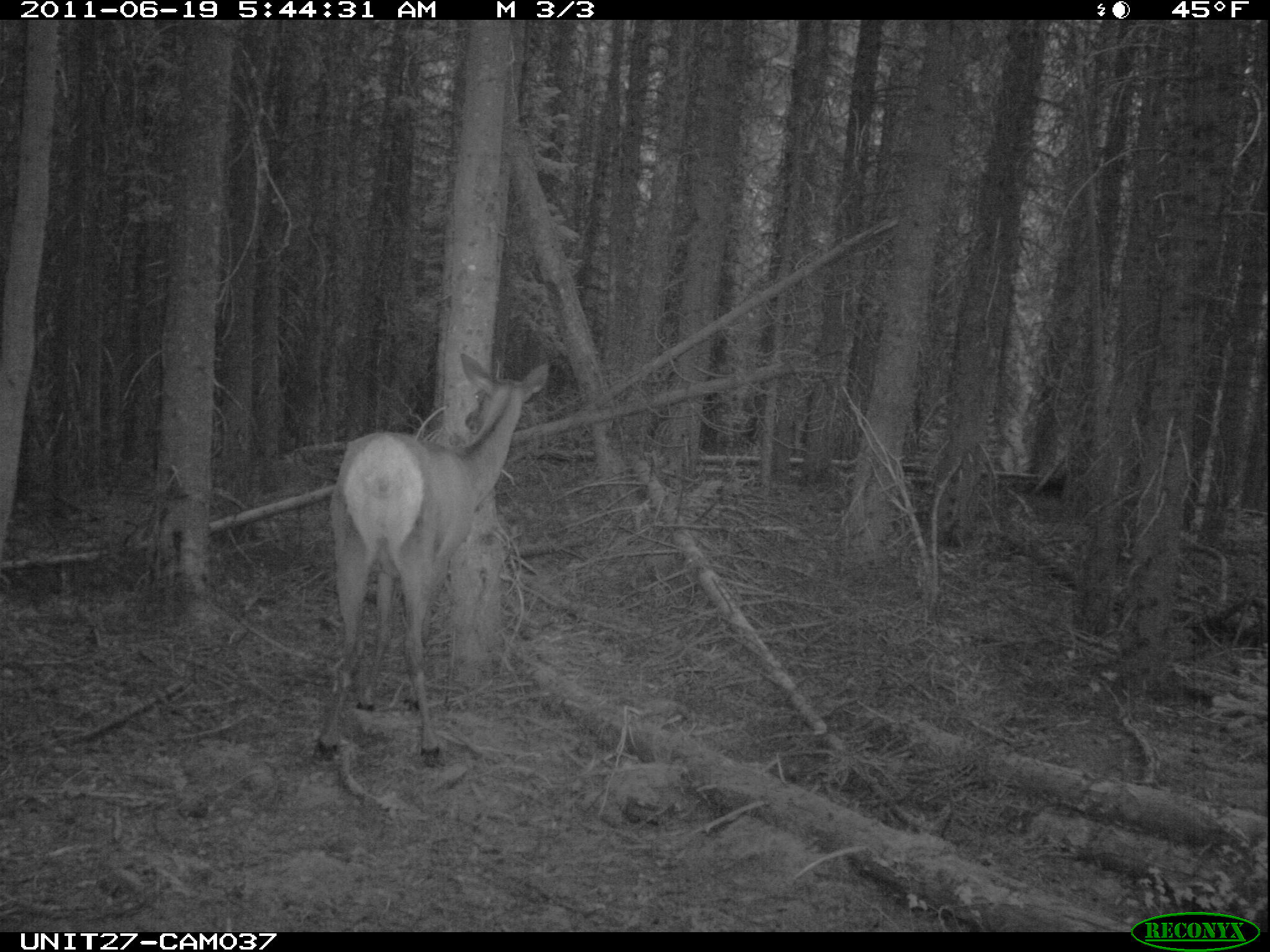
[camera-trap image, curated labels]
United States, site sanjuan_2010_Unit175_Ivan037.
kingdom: Animalia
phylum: Chordata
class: Mammalia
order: Artiodactyla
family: Cervidae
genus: Cervus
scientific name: Cervus elaphus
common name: red deer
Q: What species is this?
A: Cervus elaphus (red deer).